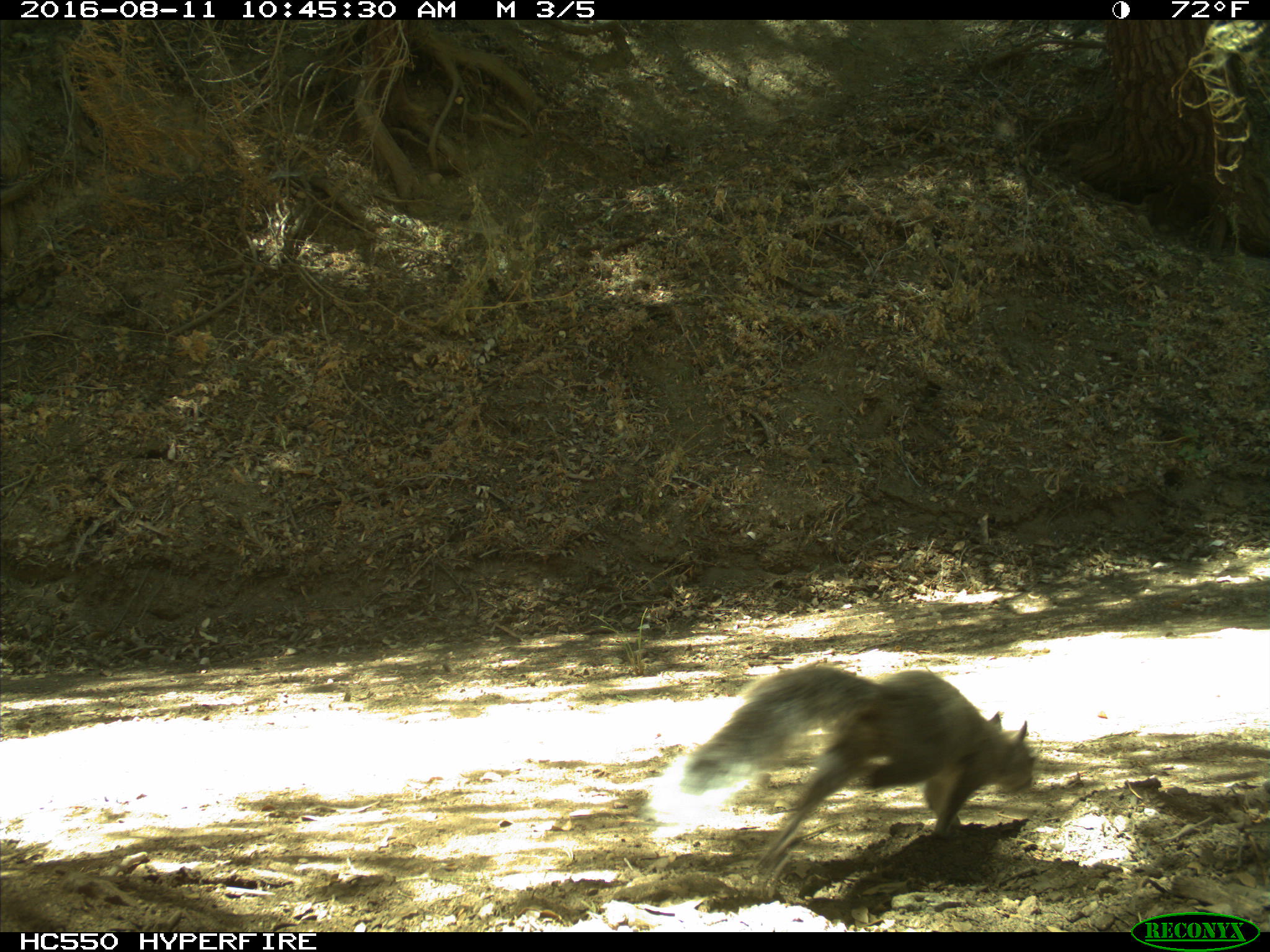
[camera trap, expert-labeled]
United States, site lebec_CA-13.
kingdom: Animalia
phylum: Chordata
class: Mammalia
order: Rodentia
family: Sciuridae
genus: Sciurus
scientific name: Sciurus carolinensis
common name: eastern gray squirrel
Sciurus carolinensis (eastern gray squirrel).